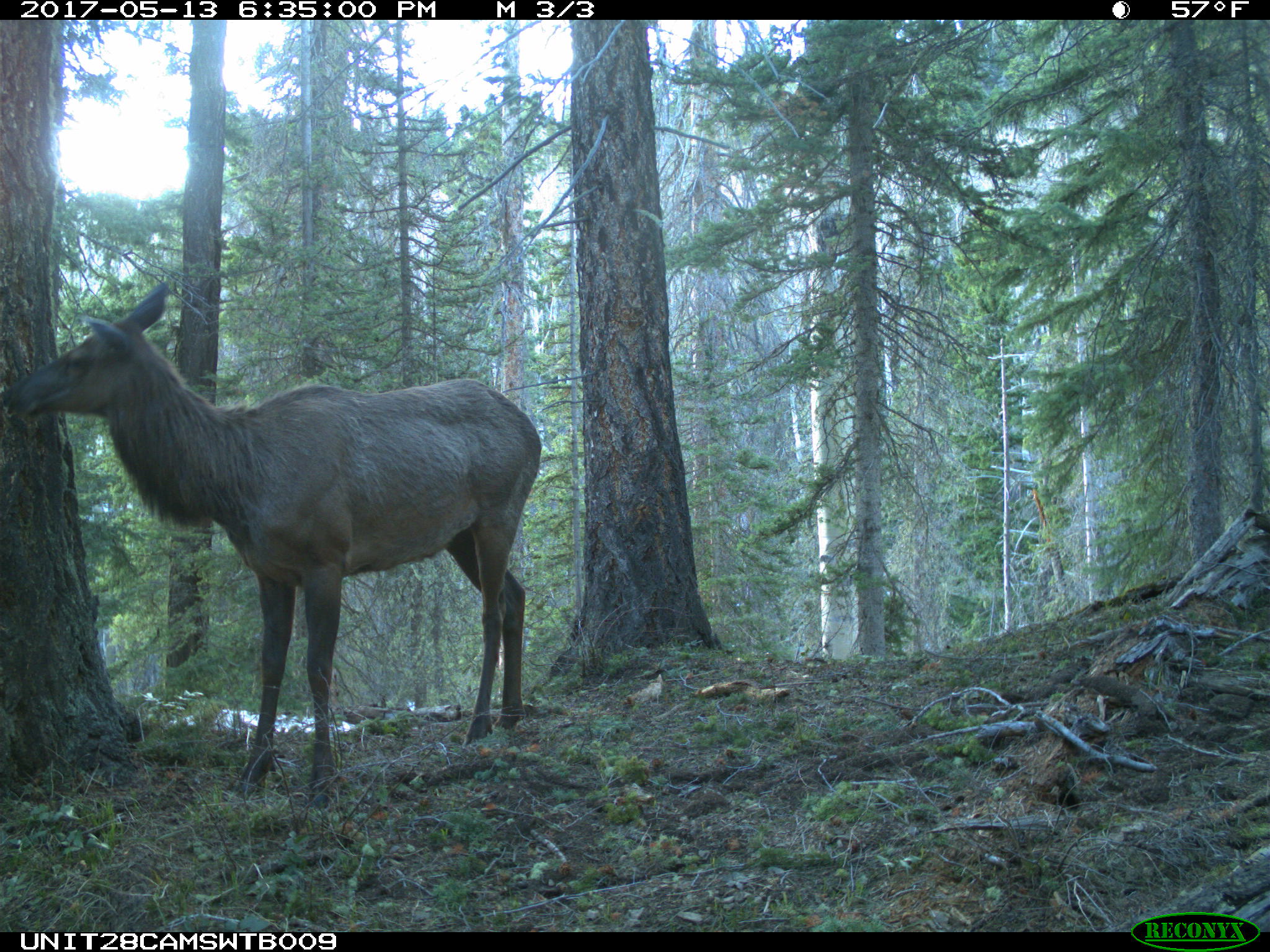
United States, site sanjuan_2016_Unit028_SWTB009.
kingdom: Animalia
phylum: Chordata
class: Mammalia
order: Artiodactyla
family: Cervidae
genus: Cervus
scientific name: Cervus elaphus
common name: red deer